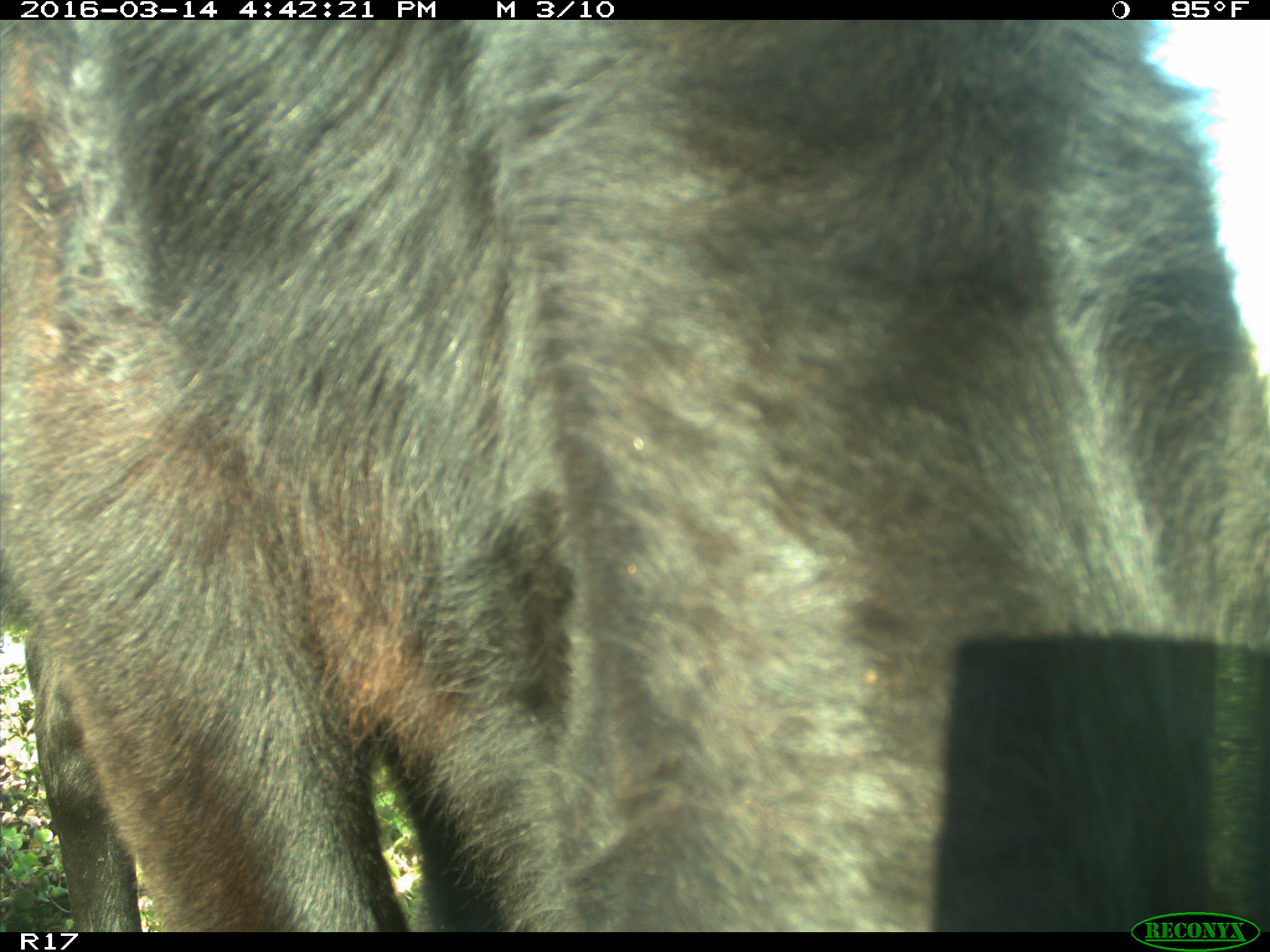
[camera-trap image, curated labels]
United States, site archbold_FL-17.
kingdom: Animalia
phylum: Chordata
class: Mammalia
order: Artiodactyla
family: Bovidae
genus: Bos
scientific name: Bos taurus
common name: domestic cow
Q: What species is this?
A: Bos taurus (domestic cow).